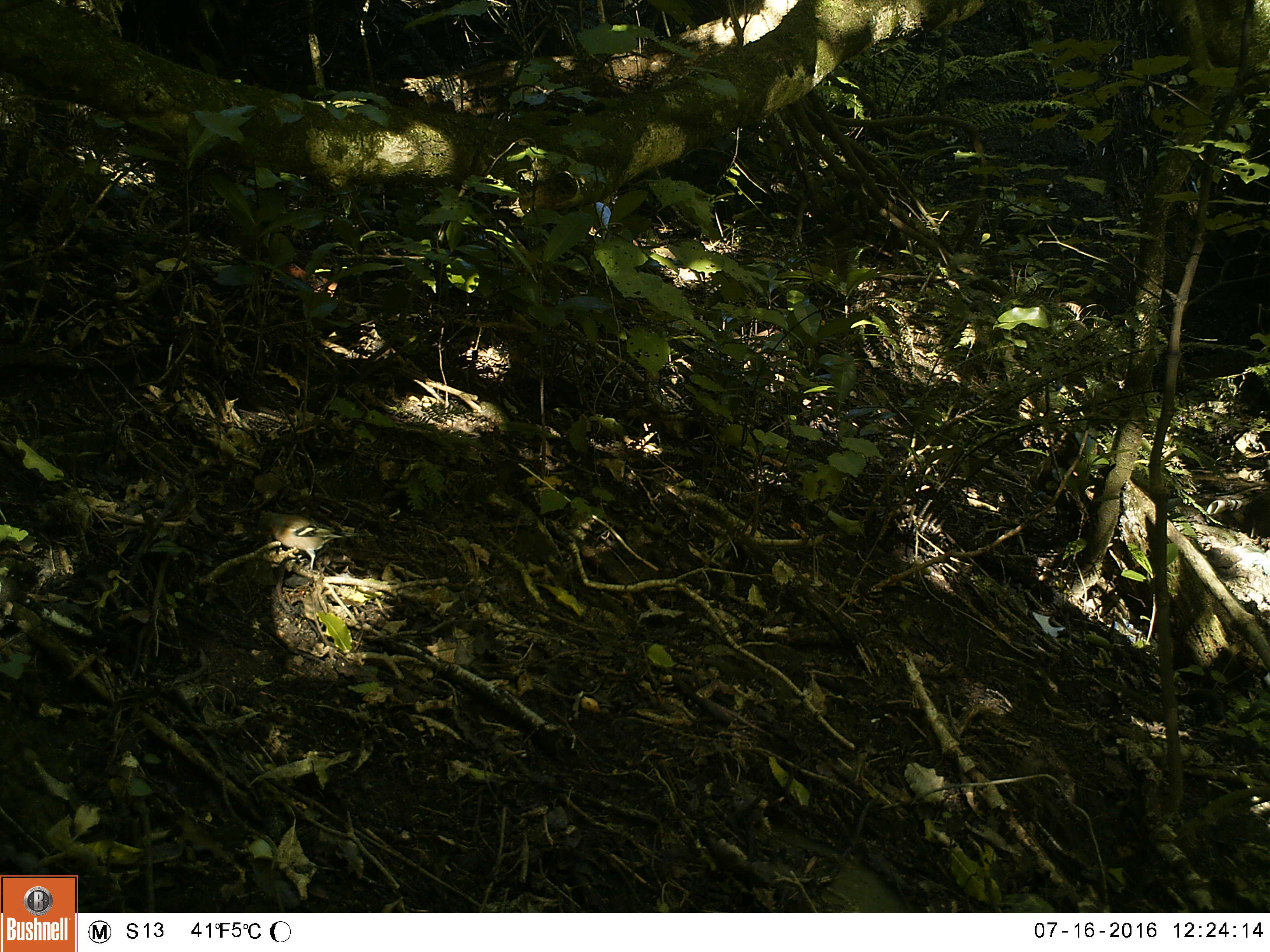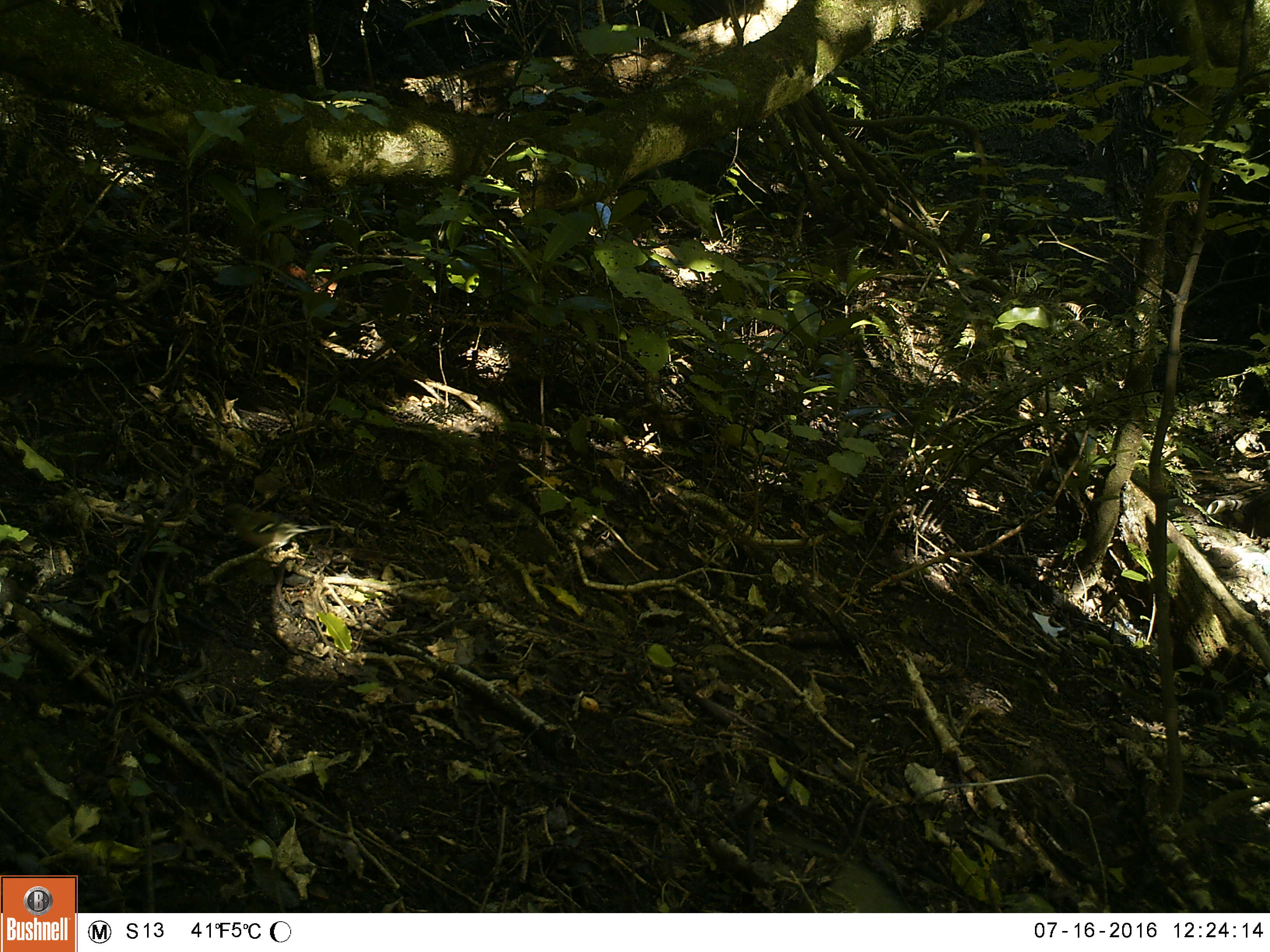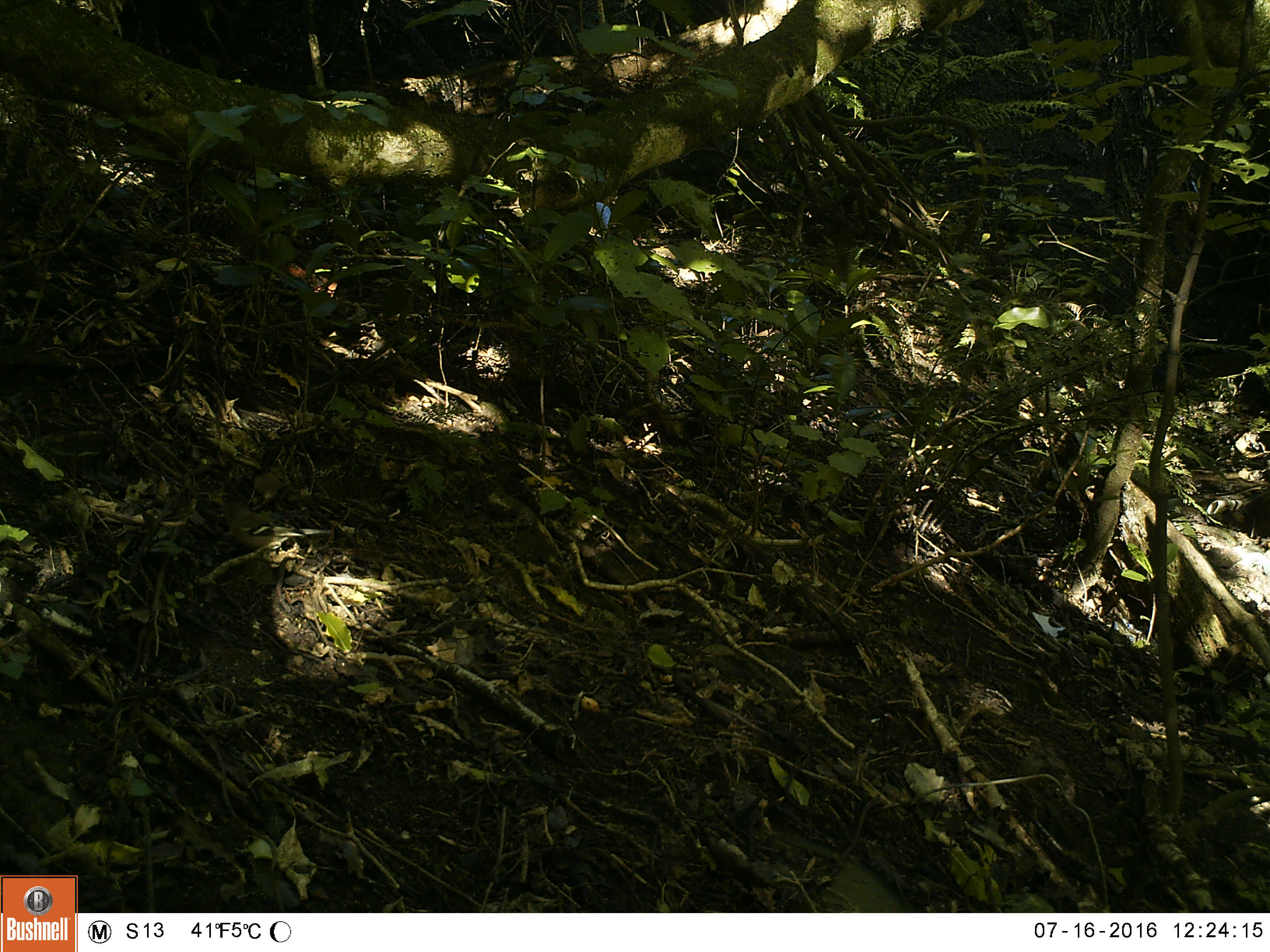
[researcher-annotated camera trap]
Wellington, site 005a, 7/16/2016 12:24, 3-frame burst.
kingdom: Animalia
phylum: Chordata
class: Aves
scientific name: Aves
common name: bird